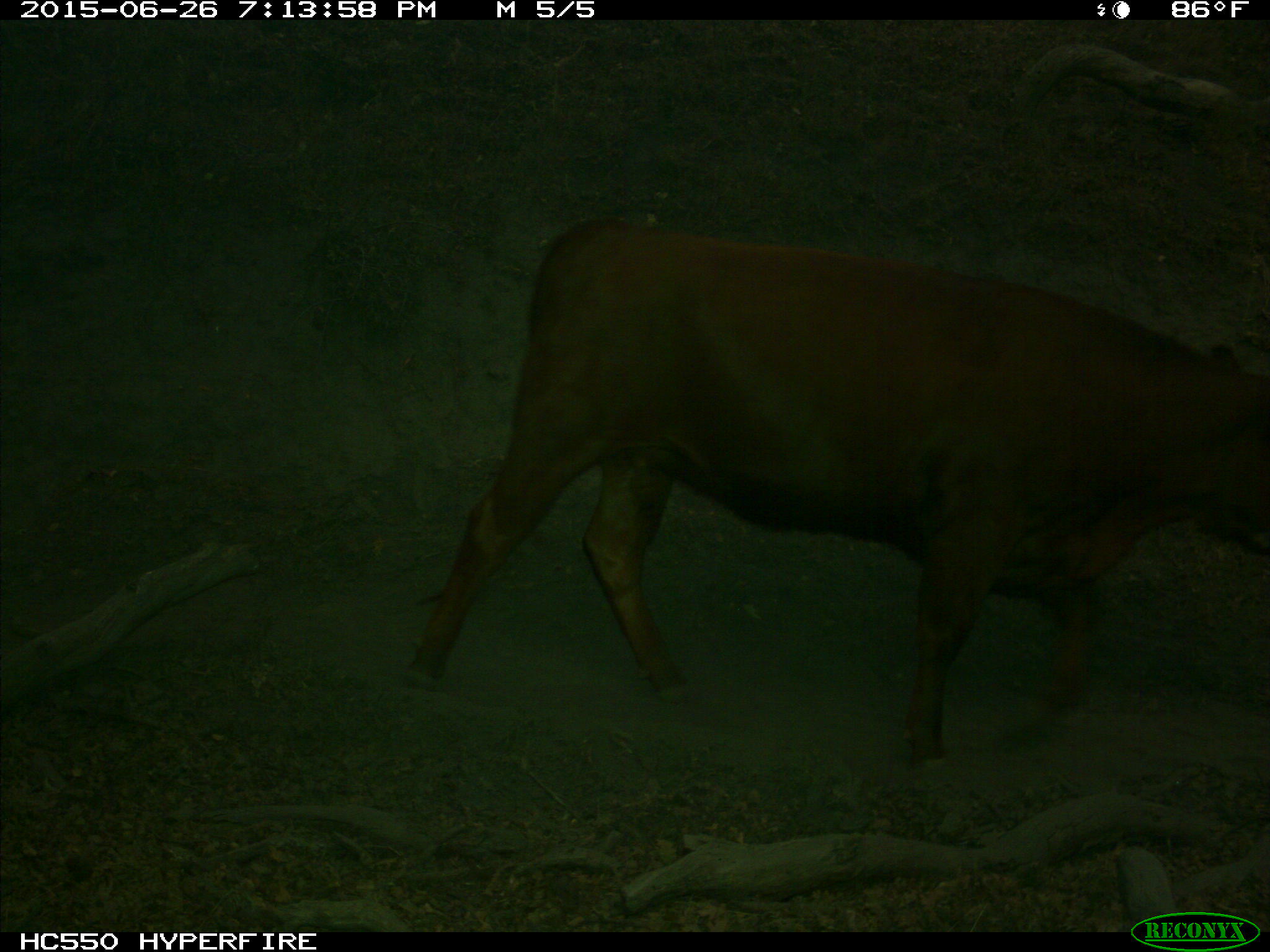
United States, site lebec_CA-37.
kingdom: Animalia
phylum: Chordata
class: Mammalia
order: Artiodactyla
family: Bovidae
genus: Bos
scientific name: Bos taurus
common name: domestic cow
Bos taurus (domestic cow).